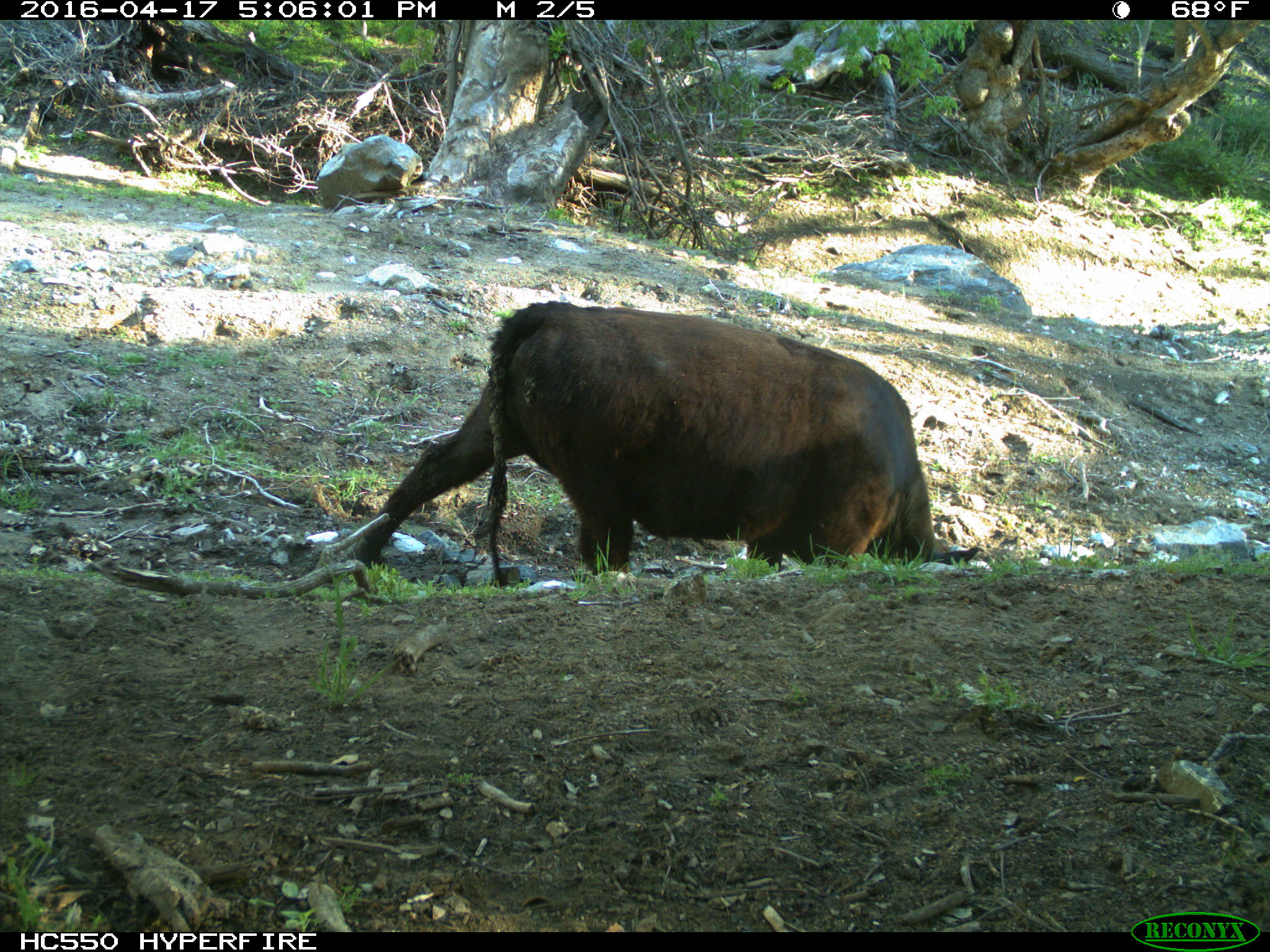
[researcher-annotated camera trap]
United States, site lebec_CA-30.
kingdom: Animalia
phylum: Chordata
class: Mammalia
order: Artiodactyla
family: Bovidae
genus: Bos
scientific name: Bos taurus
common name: domestic cow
Bos taurus (domestic cow).